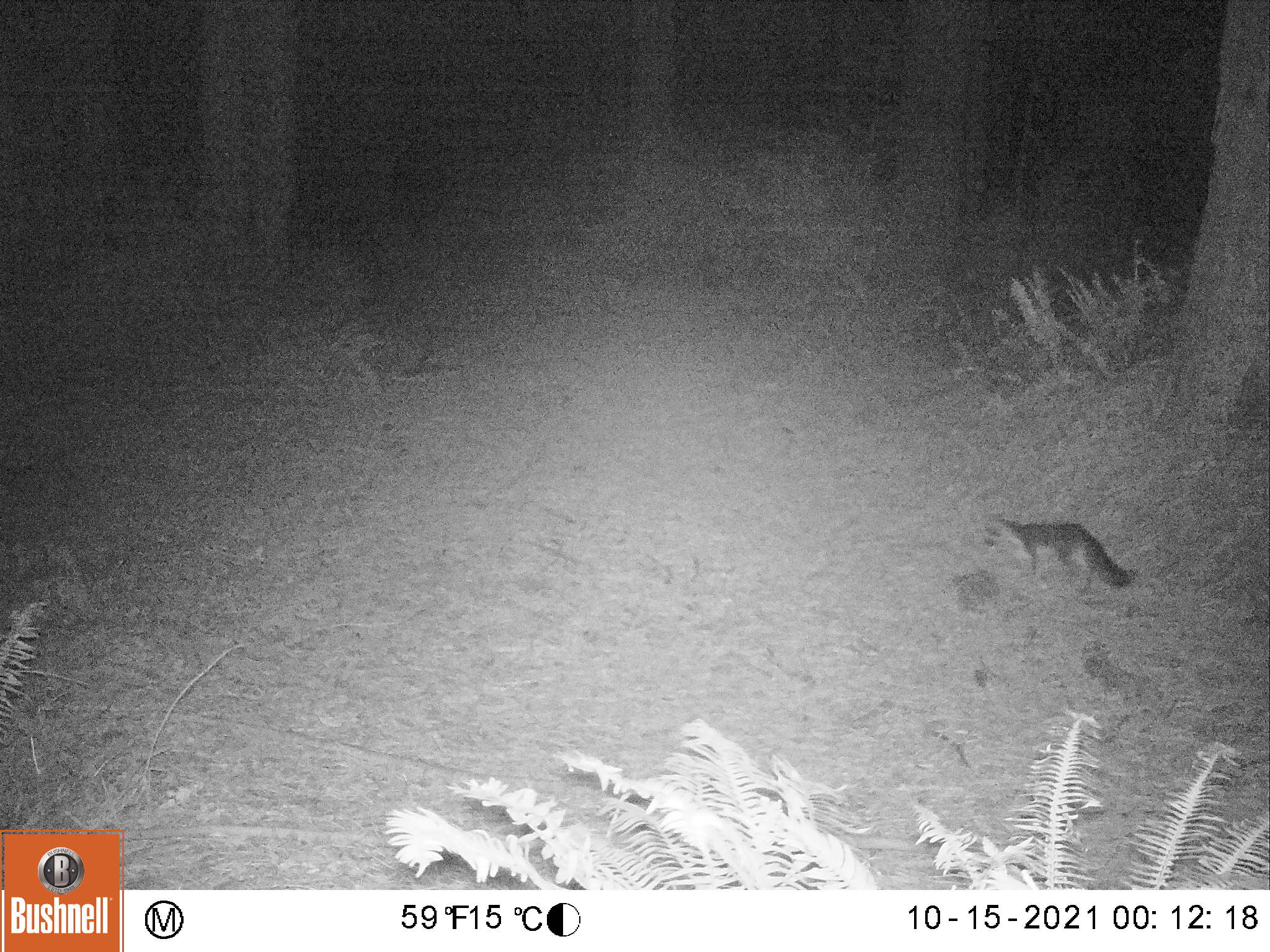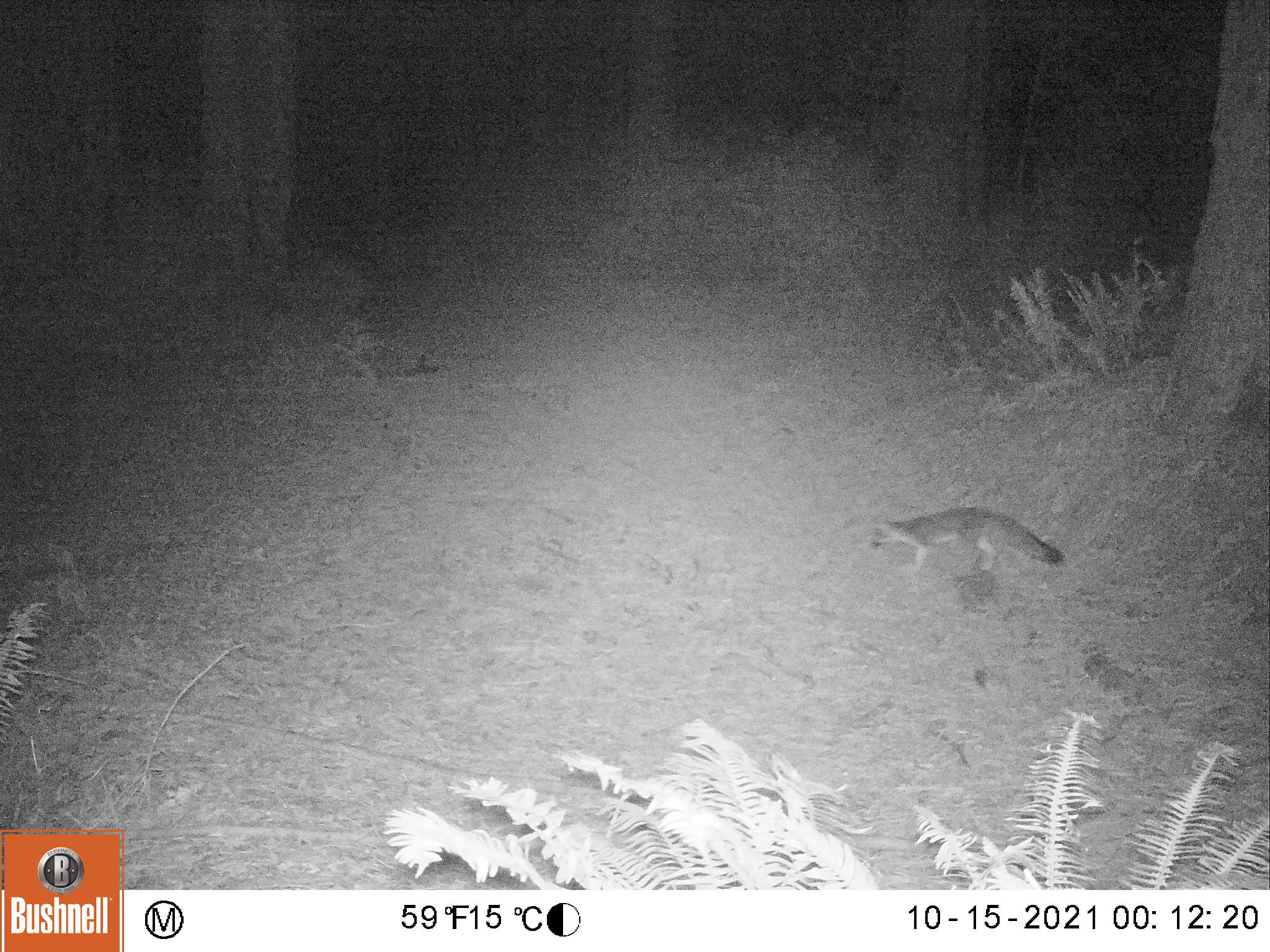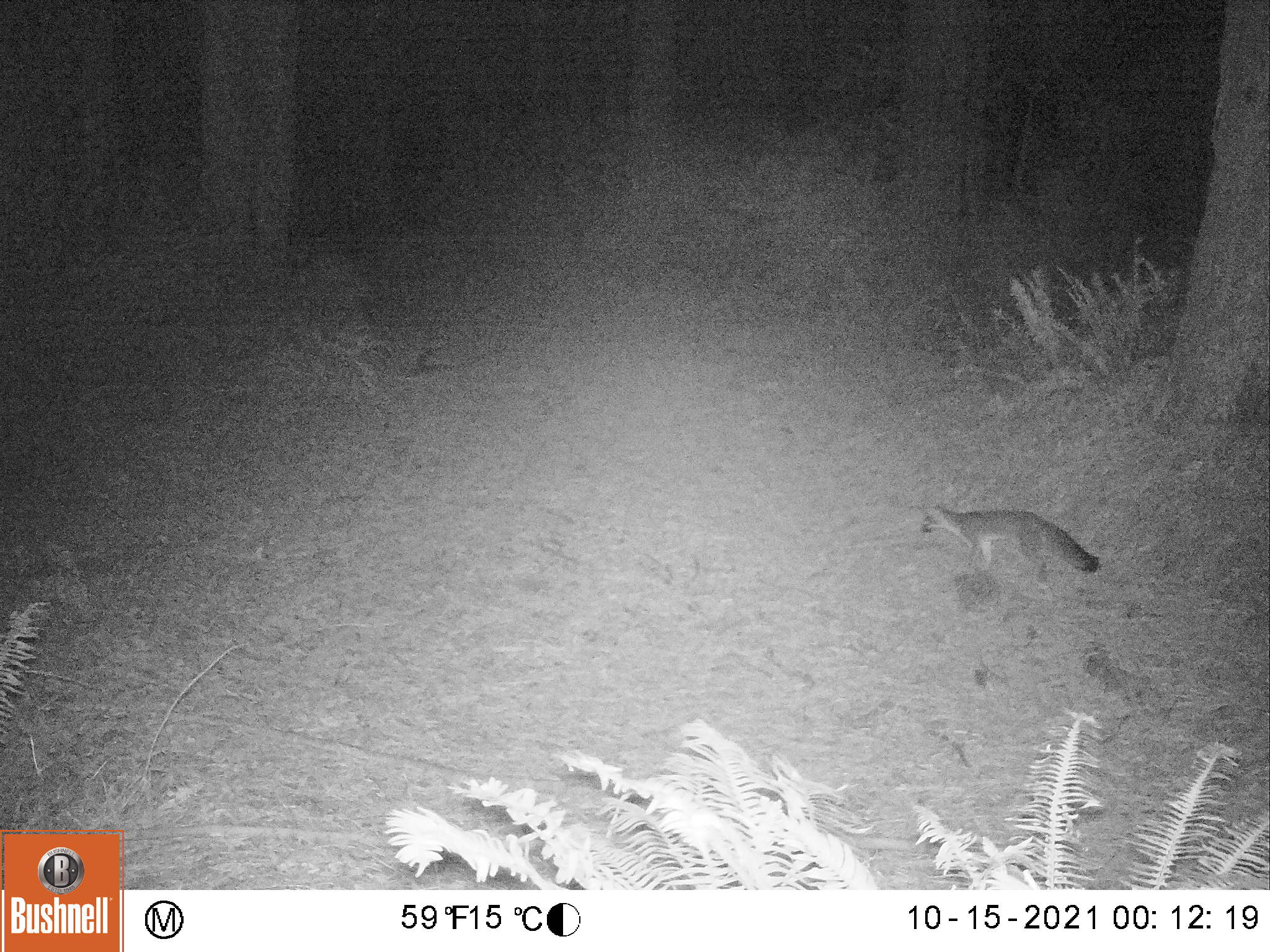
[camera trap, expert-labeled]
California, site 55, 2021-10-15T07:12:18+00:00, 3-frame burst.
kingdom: Animalia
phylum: Chordata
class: Mammalia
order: Carnivora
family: Canidae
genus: Urocyon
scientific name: Urocyon cinereoargenteus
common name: gray fox